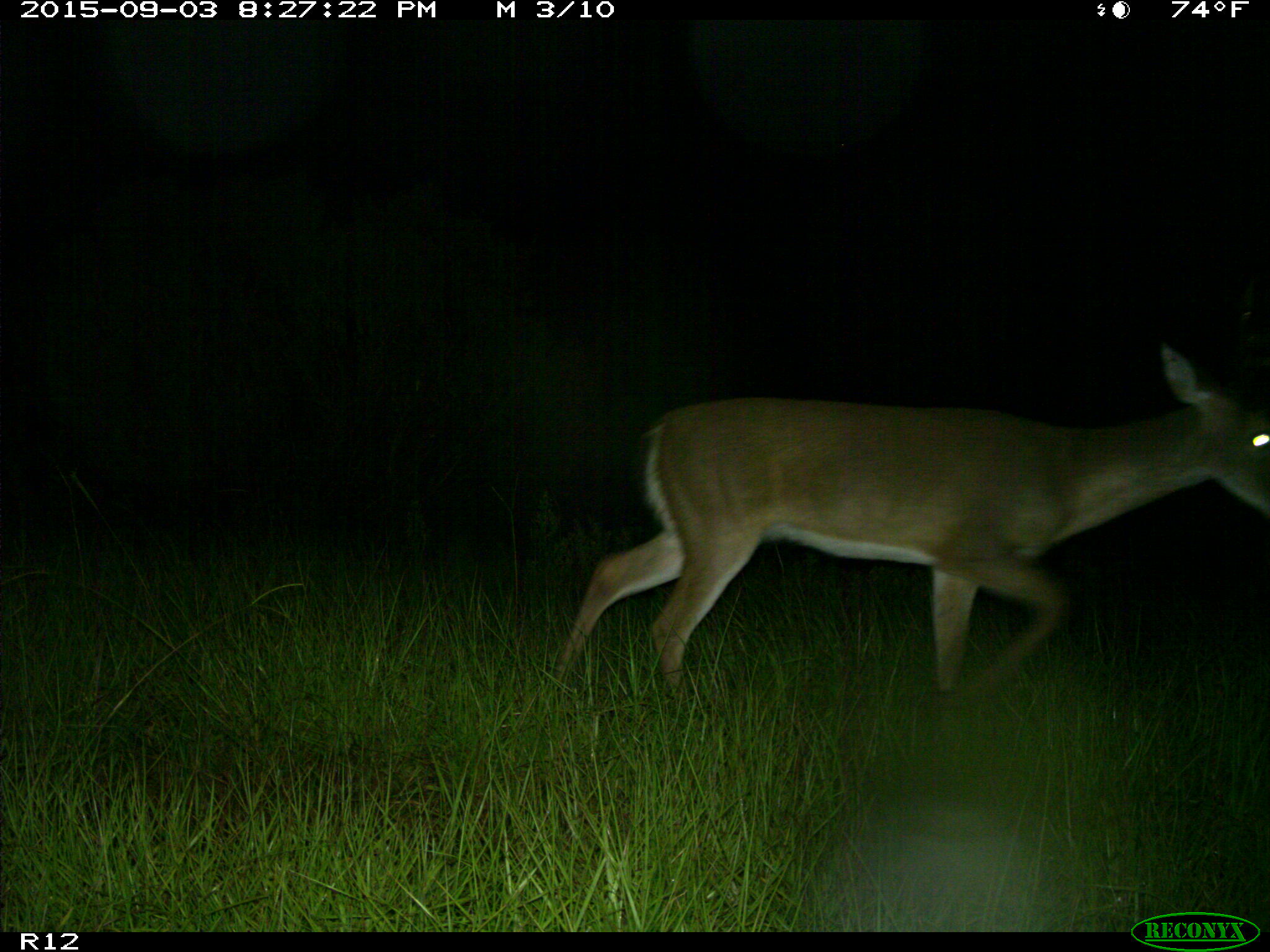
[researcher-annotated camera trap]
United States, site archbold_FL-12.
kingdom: Animalia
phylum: Chordata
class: Mammalia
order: Artiodactyla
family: Cervidae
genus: Odocoileus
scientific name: Odocoileus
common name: deer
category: unidentified deer